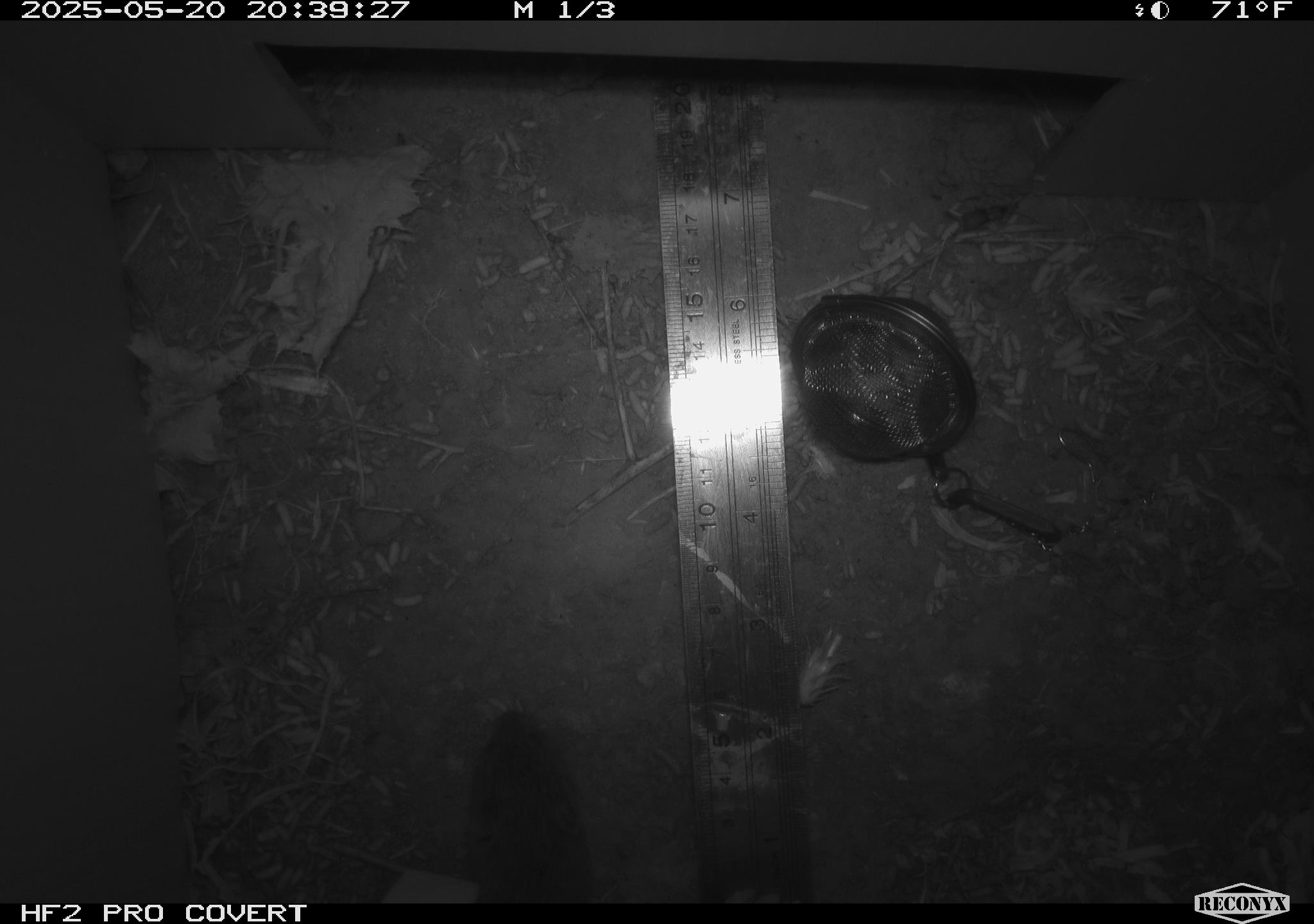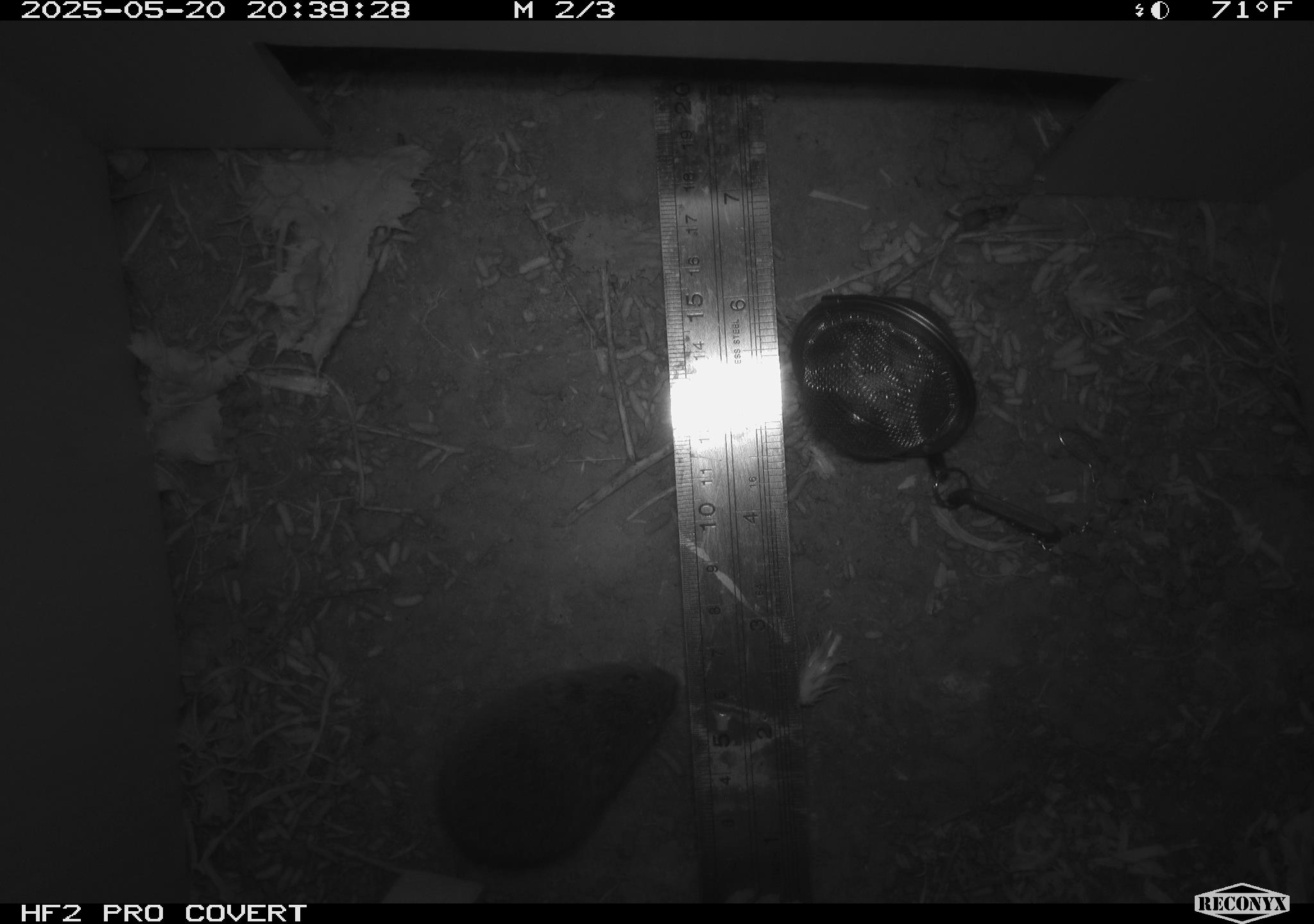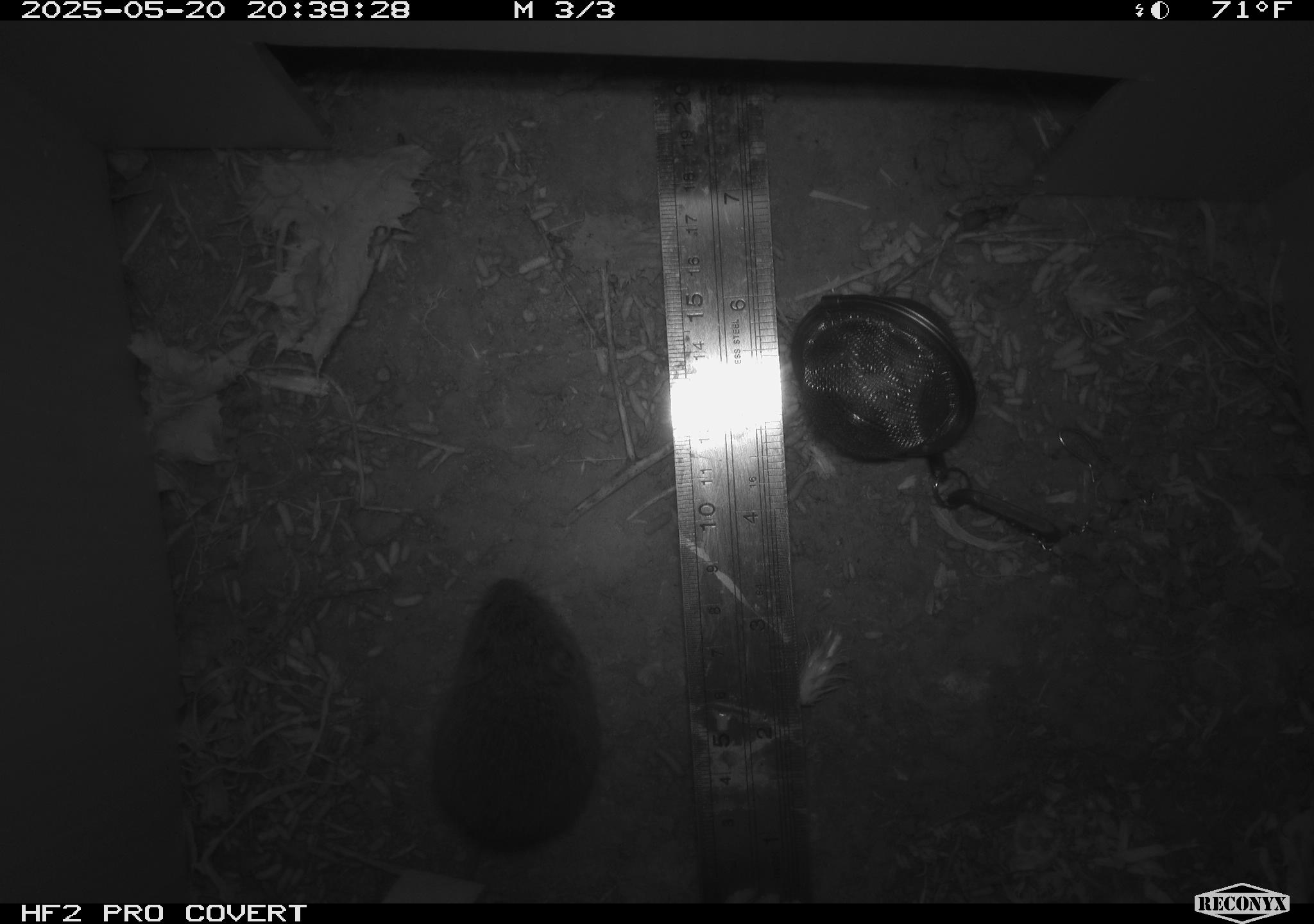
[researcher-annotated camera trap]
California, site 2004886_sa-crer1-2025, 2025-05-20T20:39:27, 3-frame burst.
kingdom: Animalia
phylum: Chordata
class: Mammalia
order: Rodentia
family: Cricetidae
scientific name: Arvicolinae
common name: voles, lemmings, and muskrats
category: arvicolinae subfamily